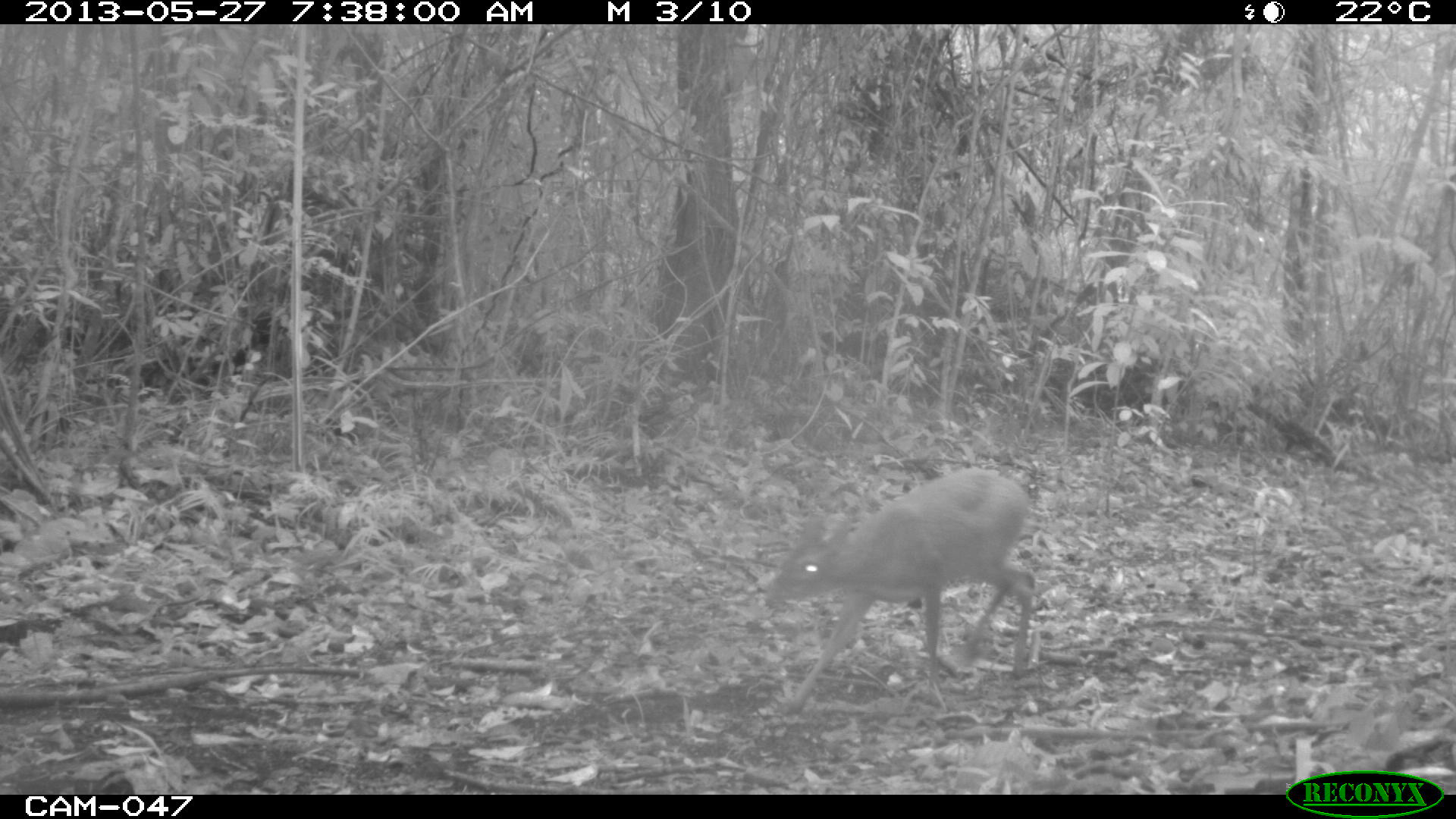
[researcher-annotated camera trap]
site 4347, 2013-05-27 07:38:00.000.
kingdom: Animalia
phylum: Chordata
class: Mammalia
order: Artiodactyla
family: Cervidae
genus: Mazama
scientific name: Mazama temama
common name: central american red brocket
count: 1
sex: female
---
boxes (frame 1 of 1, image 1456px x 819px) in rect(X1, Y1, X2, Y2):
mazama temama: rect(763, 469, 1034, 716)